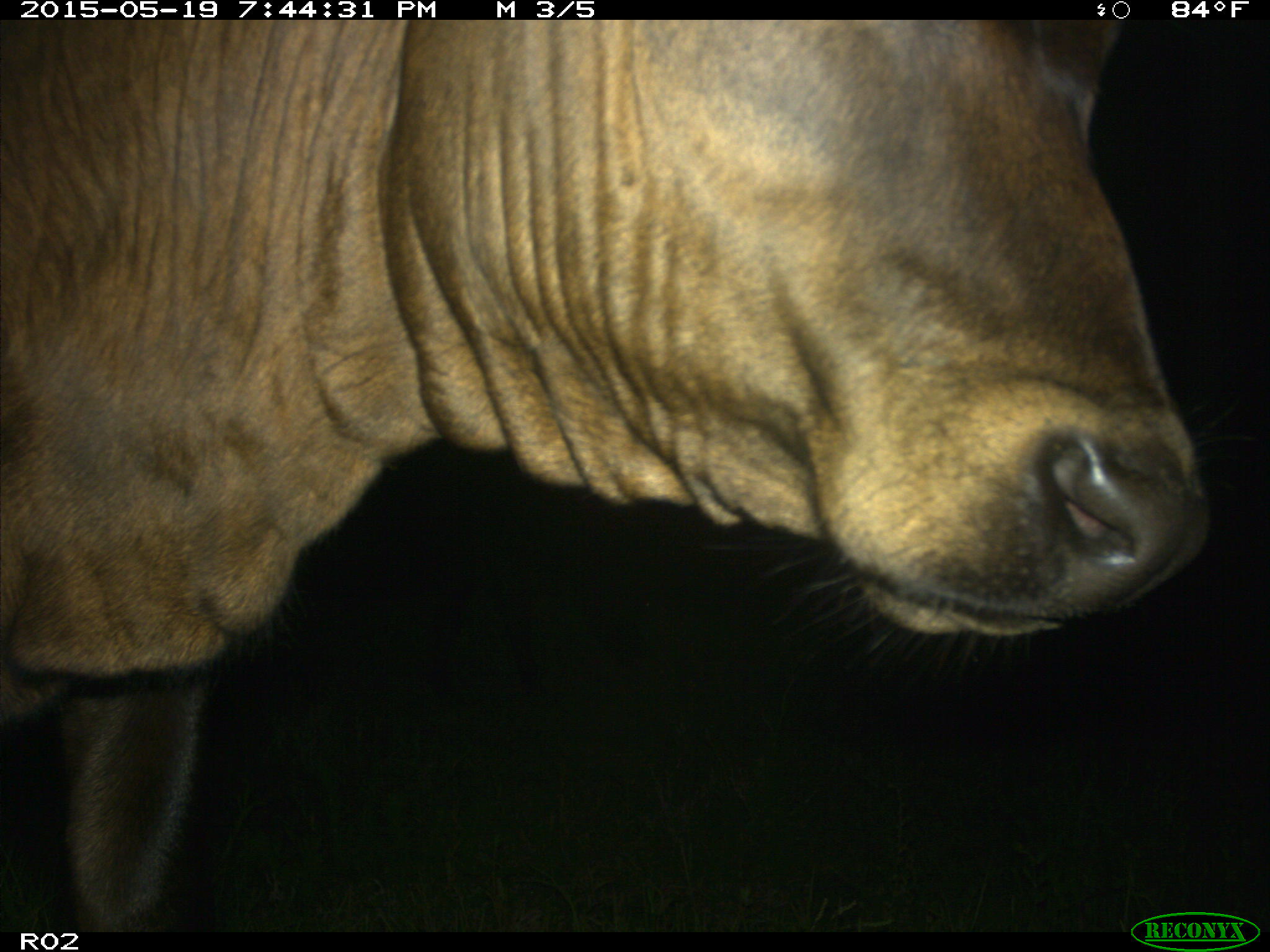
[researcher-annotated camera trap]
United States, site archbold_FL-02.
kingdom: Animalia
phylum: Chordata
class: Mammalia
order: Artiodactyla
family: Bovidae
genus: Bos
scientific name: Bos taurus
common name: domestic cow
Bos taurus (domestic cow).